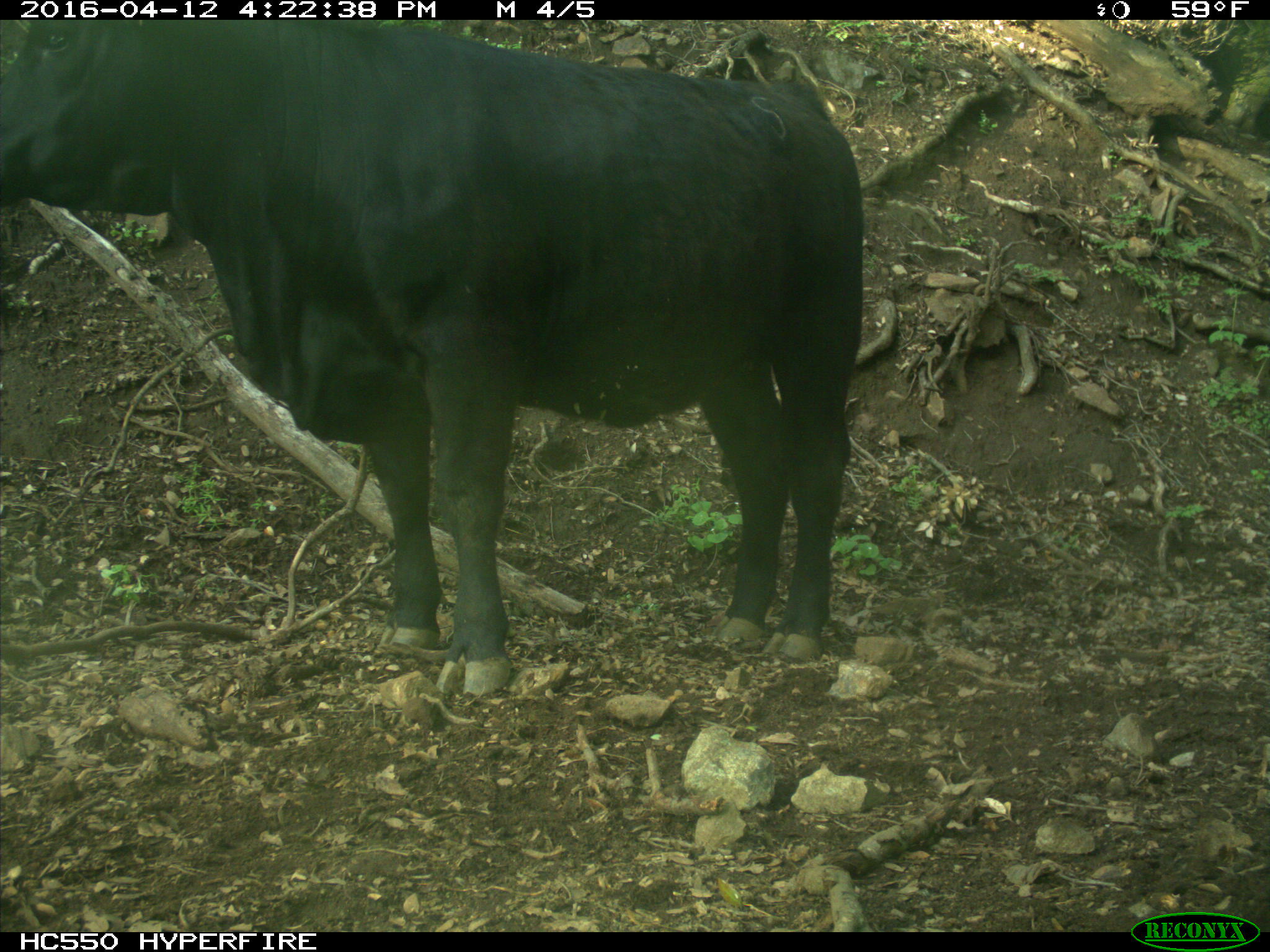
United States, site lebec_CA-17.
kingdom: Animalia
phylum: Chordata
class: Mammalia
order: Artiodactyla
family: Bovidae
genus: Bos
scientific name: Bos taurus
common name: domestic cow